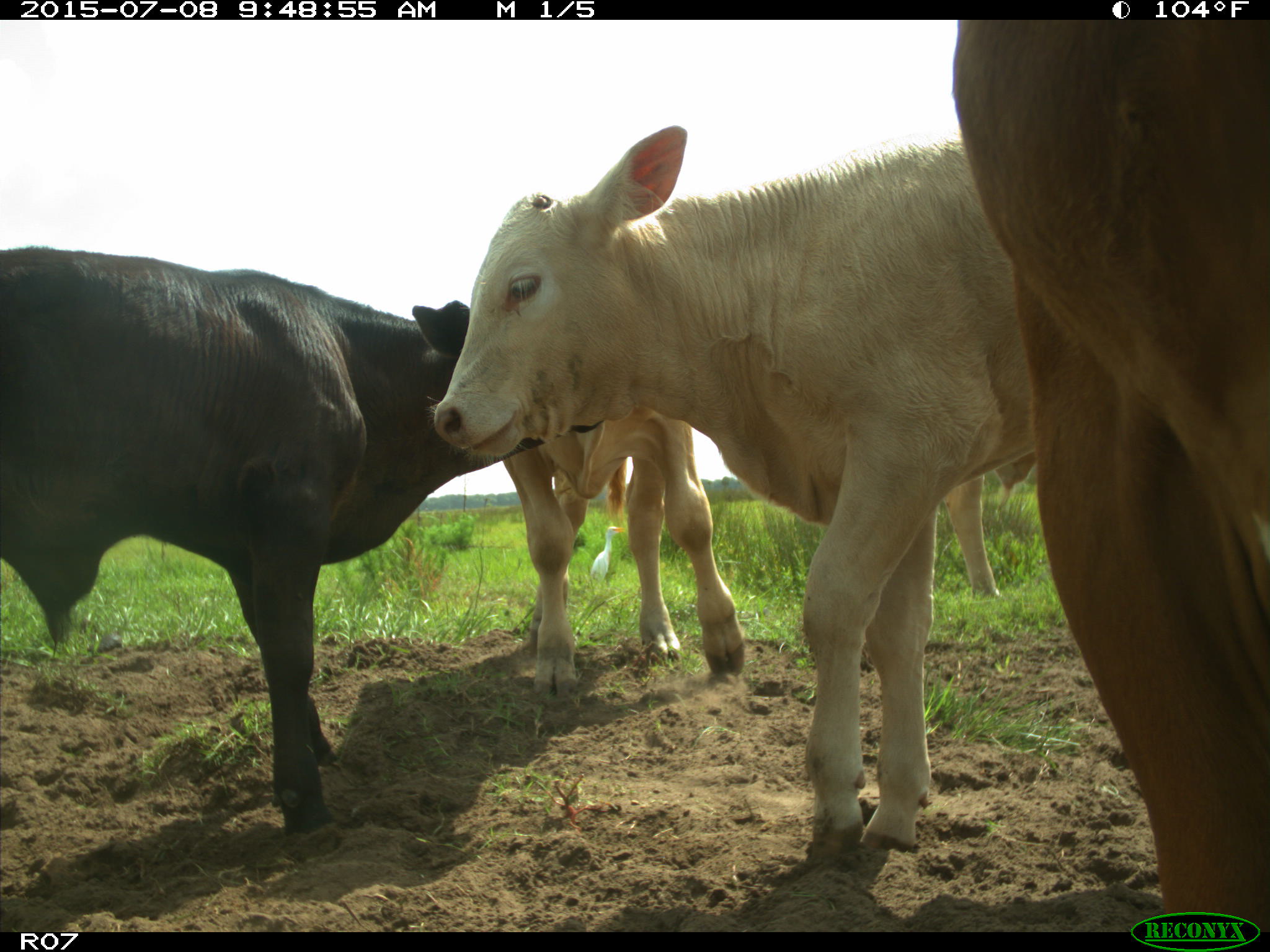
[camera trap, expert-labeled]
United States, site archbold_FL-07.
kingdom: Animalia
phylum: Chordata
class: Mammalia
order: Artiodactyla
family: Bovidae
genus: Bos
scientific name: Bos taurus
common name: domestic cow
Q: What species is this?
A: Bos taurus (domestic cow).